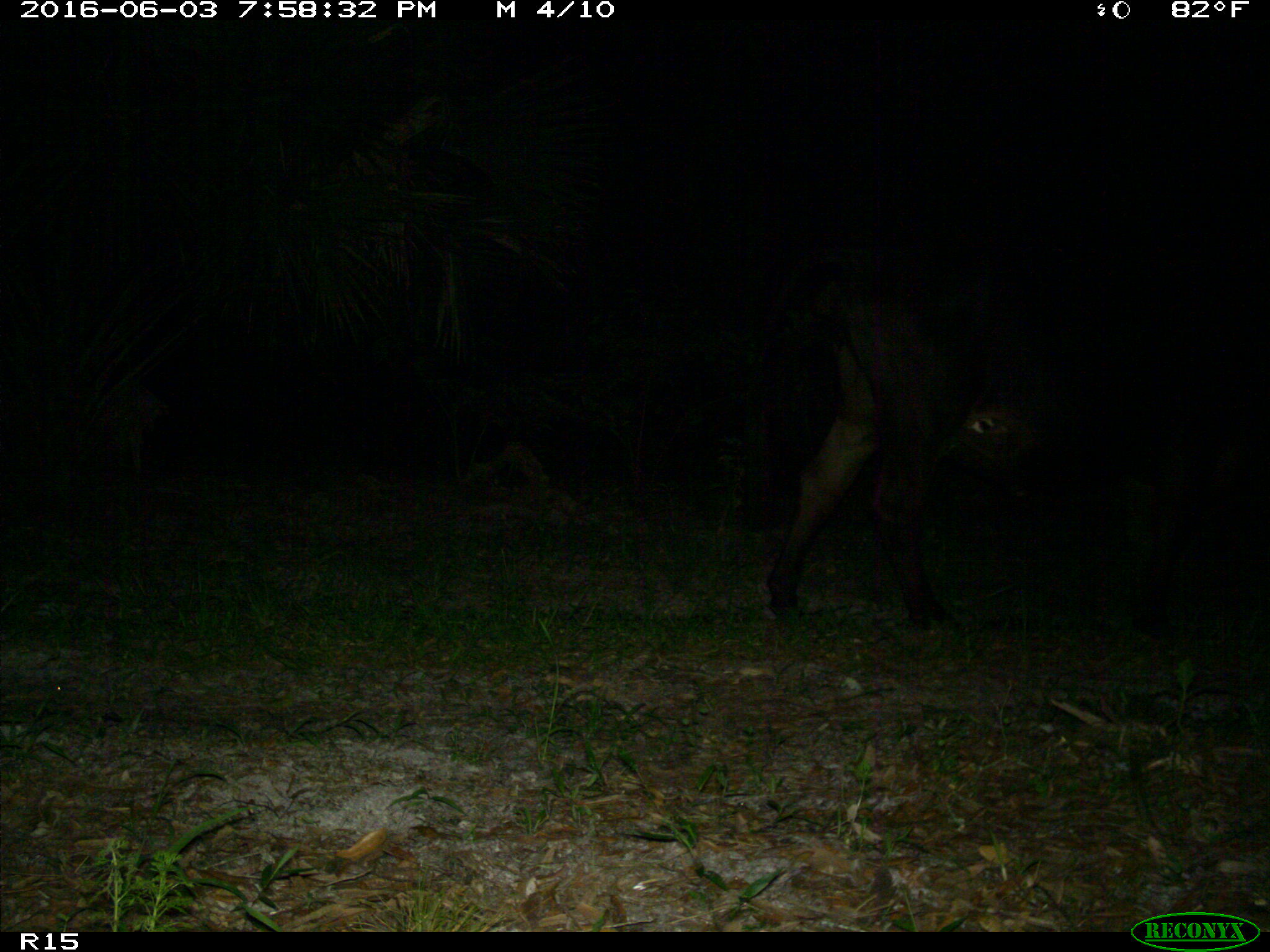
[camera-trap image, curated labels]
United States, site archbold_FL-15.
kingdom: Animalia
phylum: Chordata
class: Mammalia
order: Artiodactyla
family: Bovidae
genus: Bos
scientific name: Bos taurus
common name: domestic cow